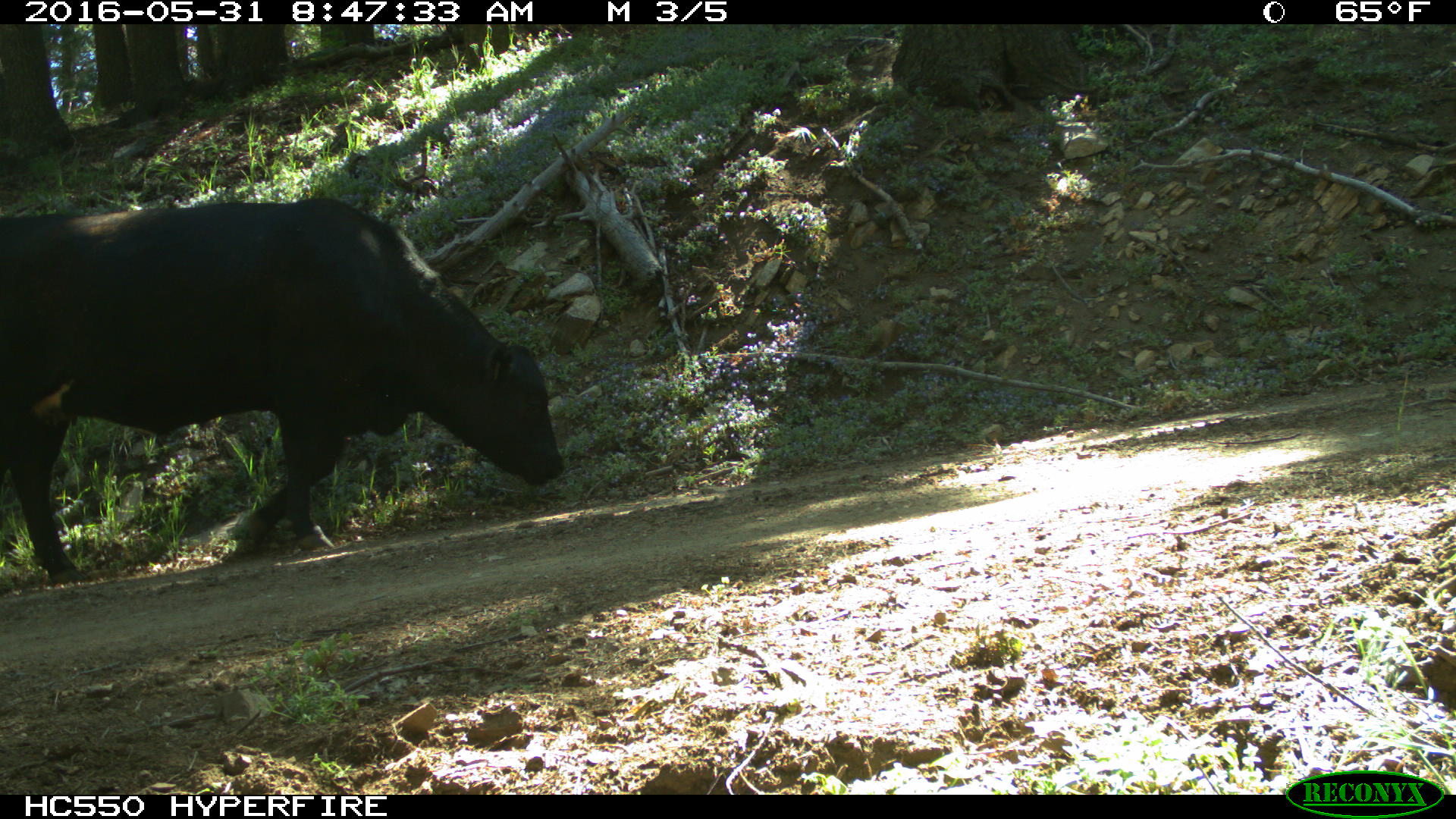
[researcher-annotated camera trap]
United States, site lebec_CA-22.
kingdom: Animalia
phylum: Chordata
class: Mammalia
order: Artiodactyla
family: Bovidae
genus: Bos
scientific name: Bos taurus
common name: domestic cow